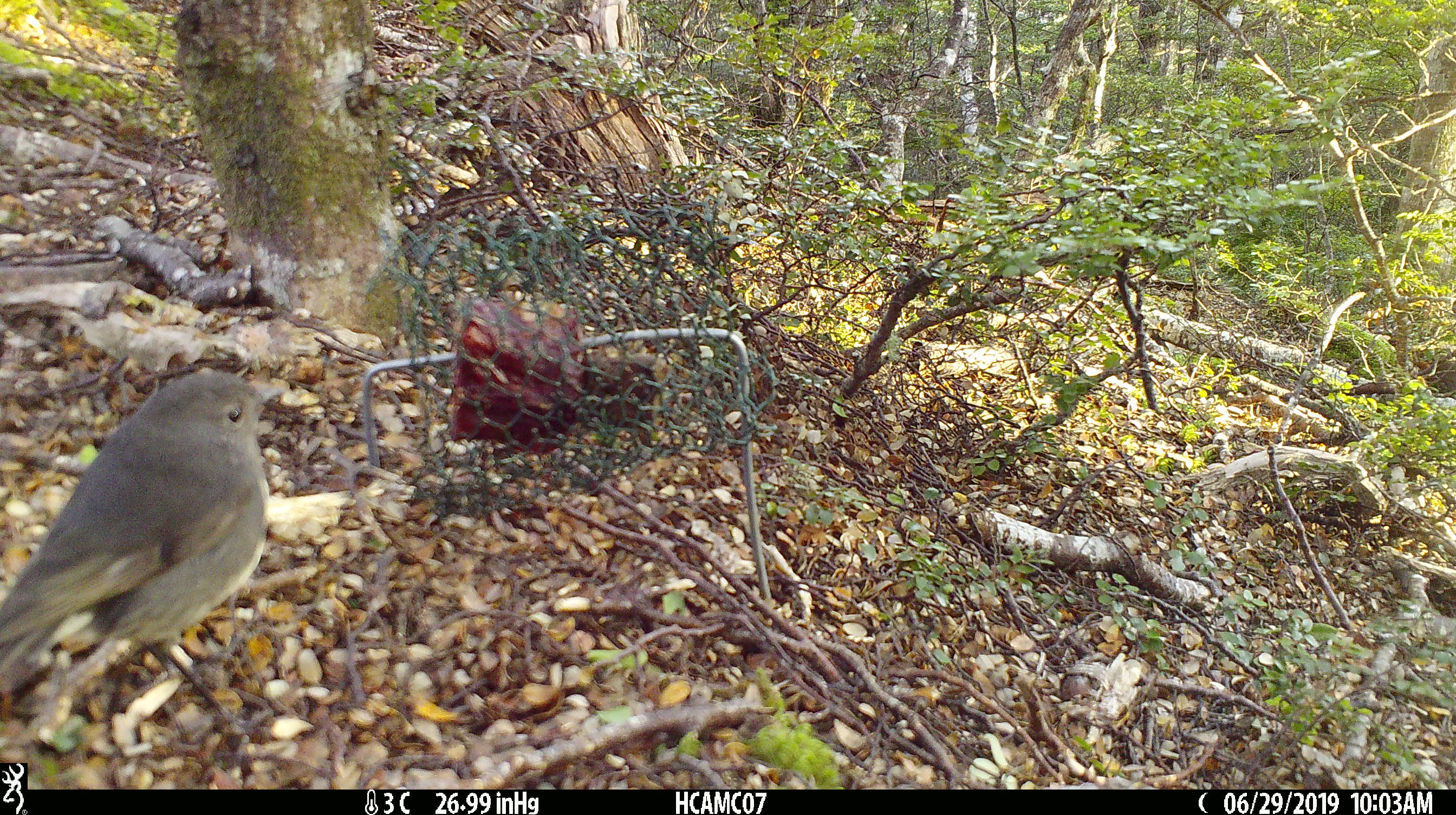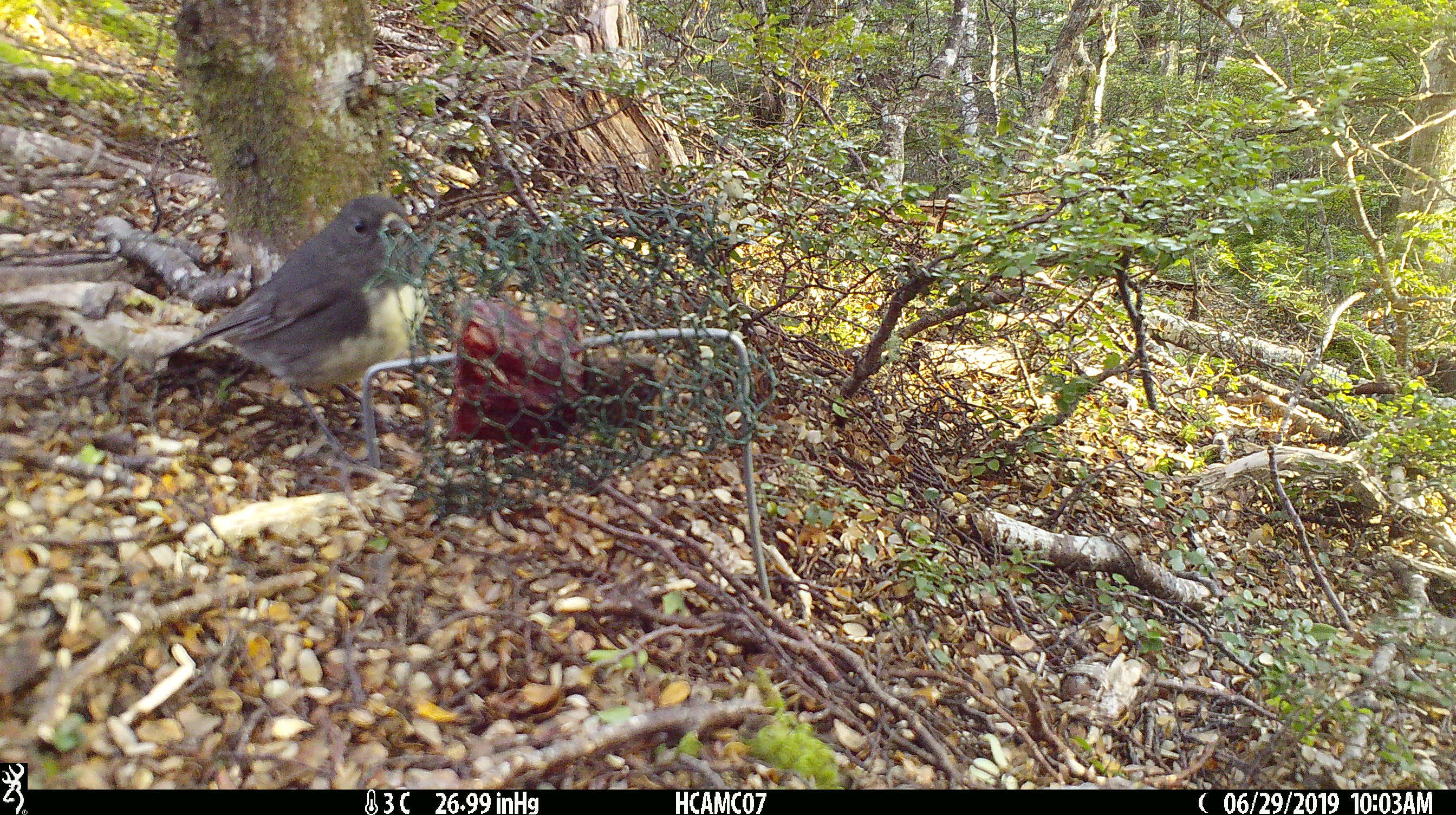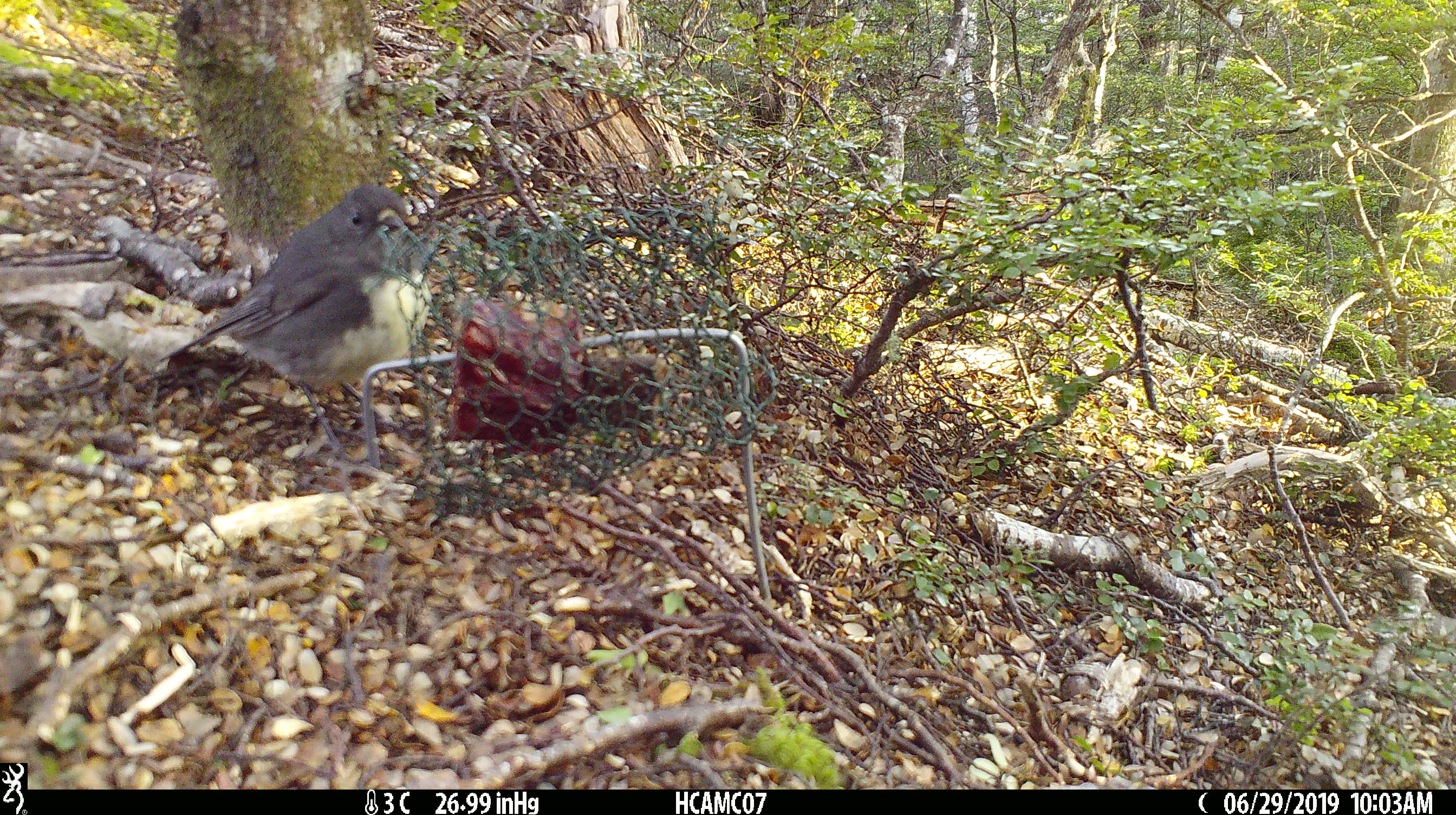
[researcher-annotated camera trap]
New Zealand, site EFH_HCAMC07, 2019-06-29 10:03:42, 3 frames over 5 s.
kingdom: Animalia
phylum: Chordata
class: Aves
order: Passeriformes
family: Petroicidae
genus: Petroica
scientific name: Petroica australis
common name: new zealand robin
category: robin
Robin (new zealand robin) (Petroica australis).